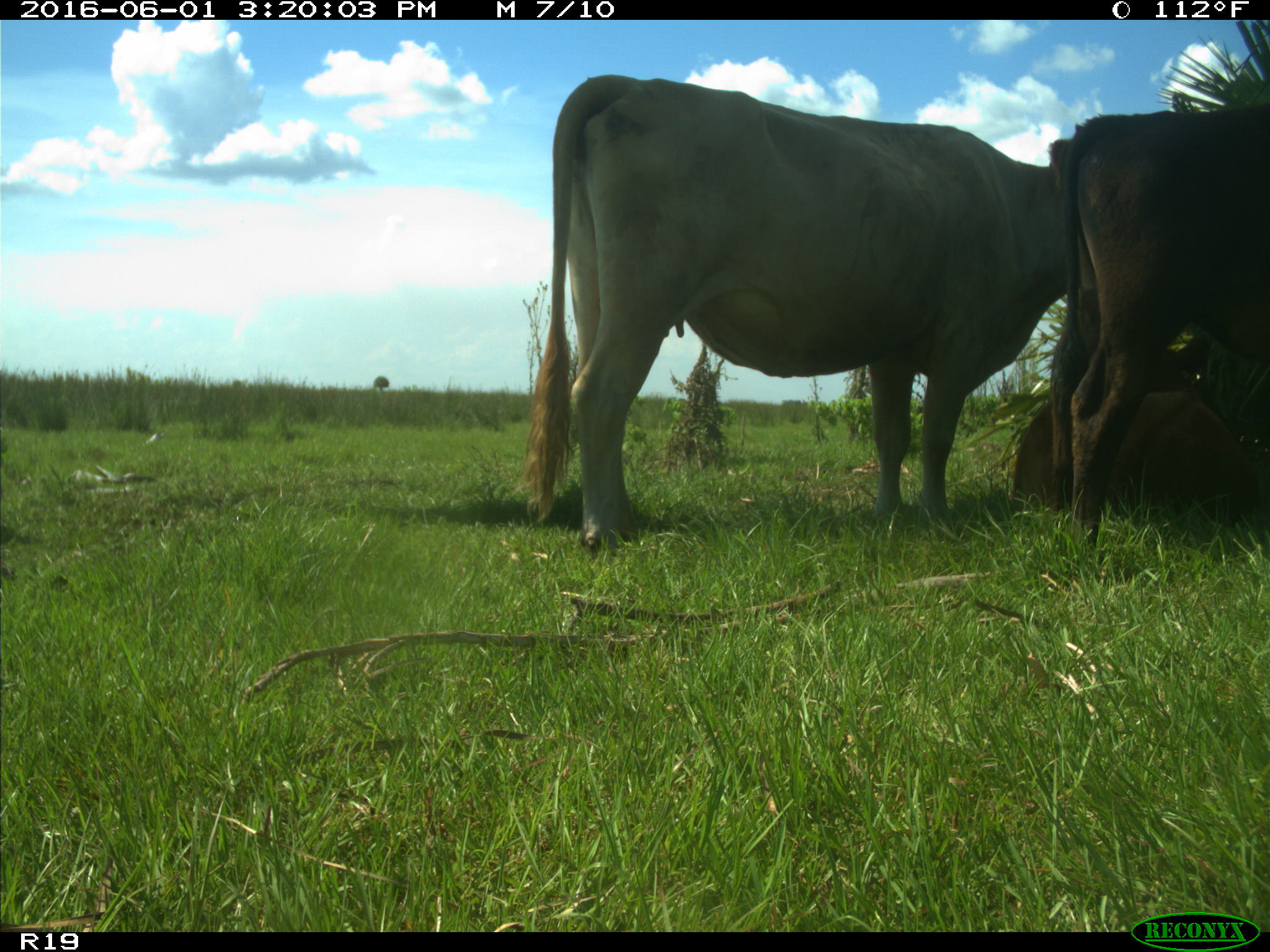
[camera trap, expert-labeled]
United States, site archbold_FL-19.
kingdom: Animalia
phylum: Chordata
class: Mammalia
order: Artiodactyla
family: Bovidae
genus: Bos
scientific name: Bos taurus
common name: domestic cow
Bos taurus (domestic cow).